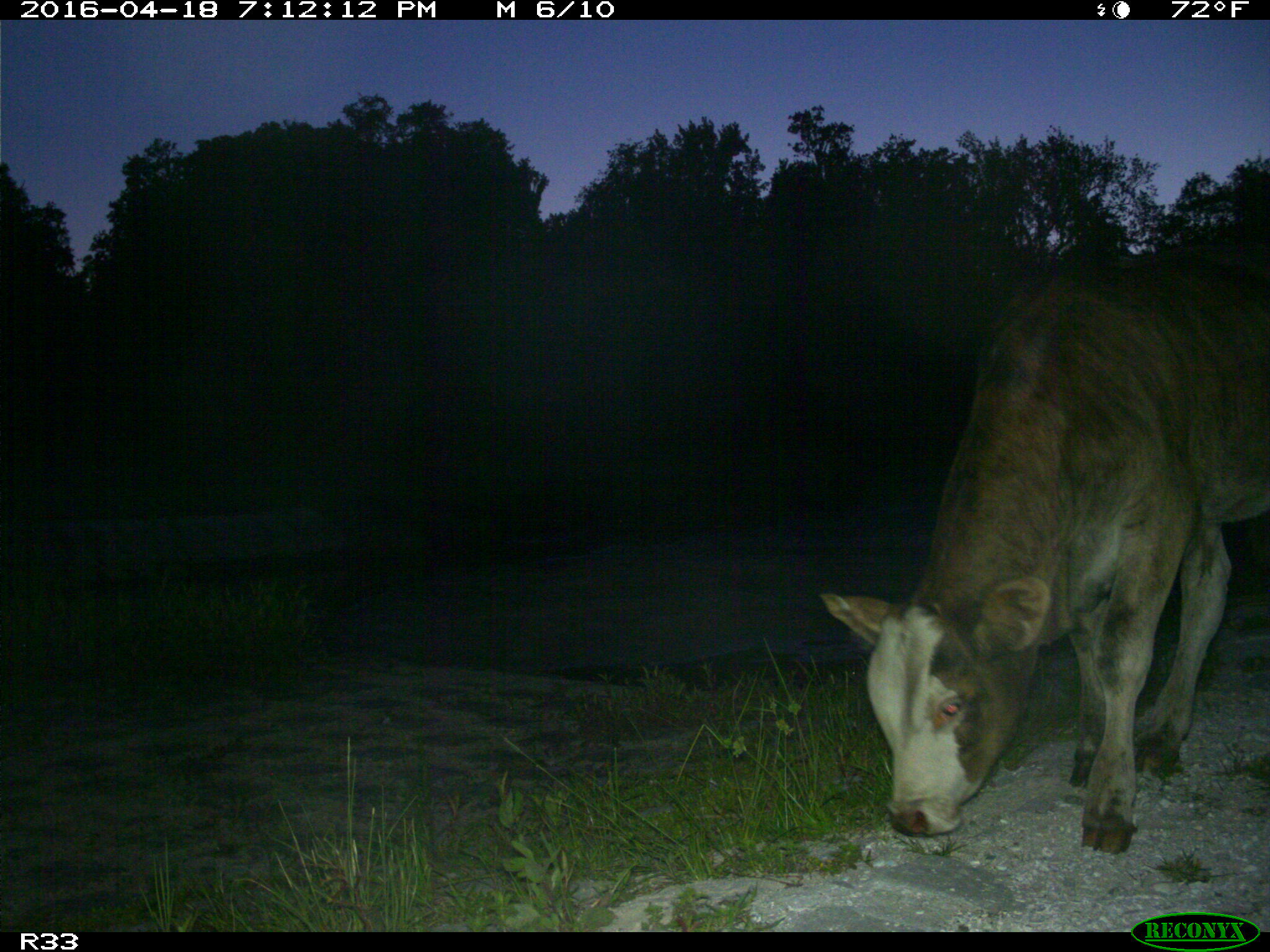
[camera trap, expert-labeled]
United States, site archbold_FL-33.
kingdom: Animalia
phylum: Chordata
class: Mammalia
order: Artiodactyla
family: Bovidae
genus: Bos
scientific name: Bos taurus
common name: domestic cow